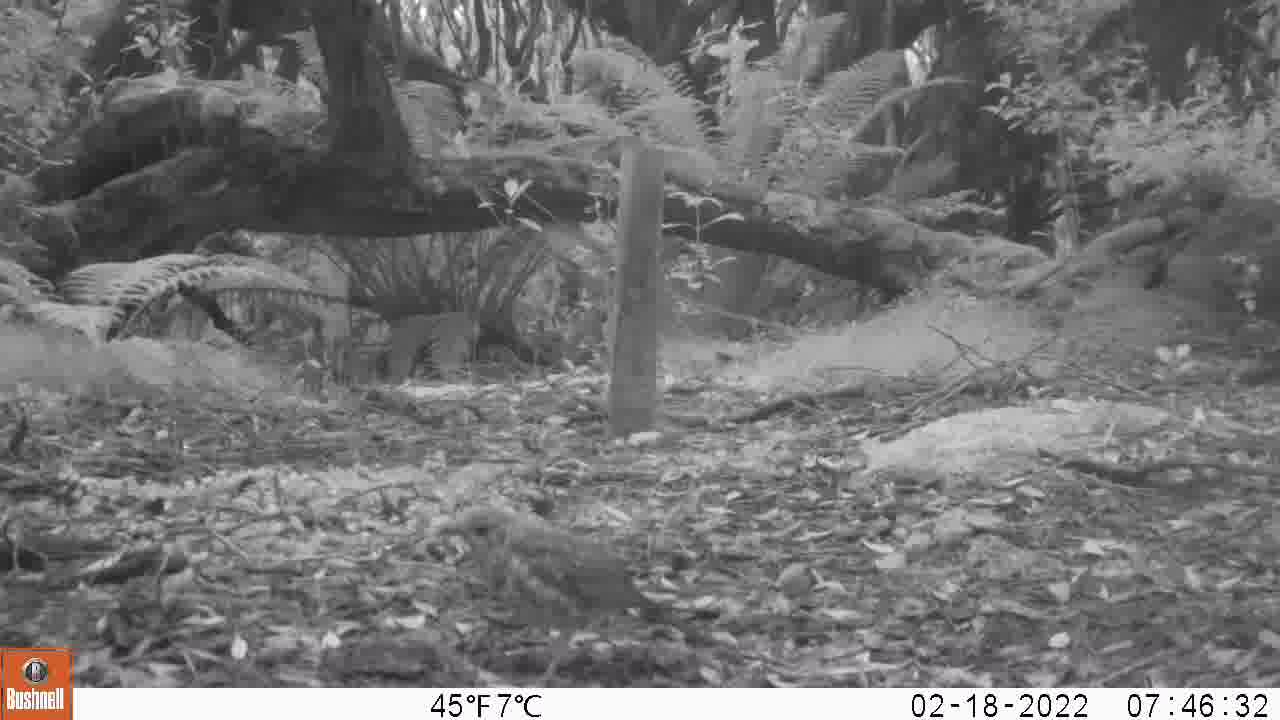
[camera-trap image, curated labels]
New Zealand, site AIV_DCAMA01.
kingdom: Animalia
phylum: Chordata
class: Aves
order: Passeriformes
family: Turdidae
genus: Turdus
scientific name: Turdus philomelos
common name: song thrush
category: thrush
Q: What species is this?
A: Thrush (song thrush) (Turdus philomelos).